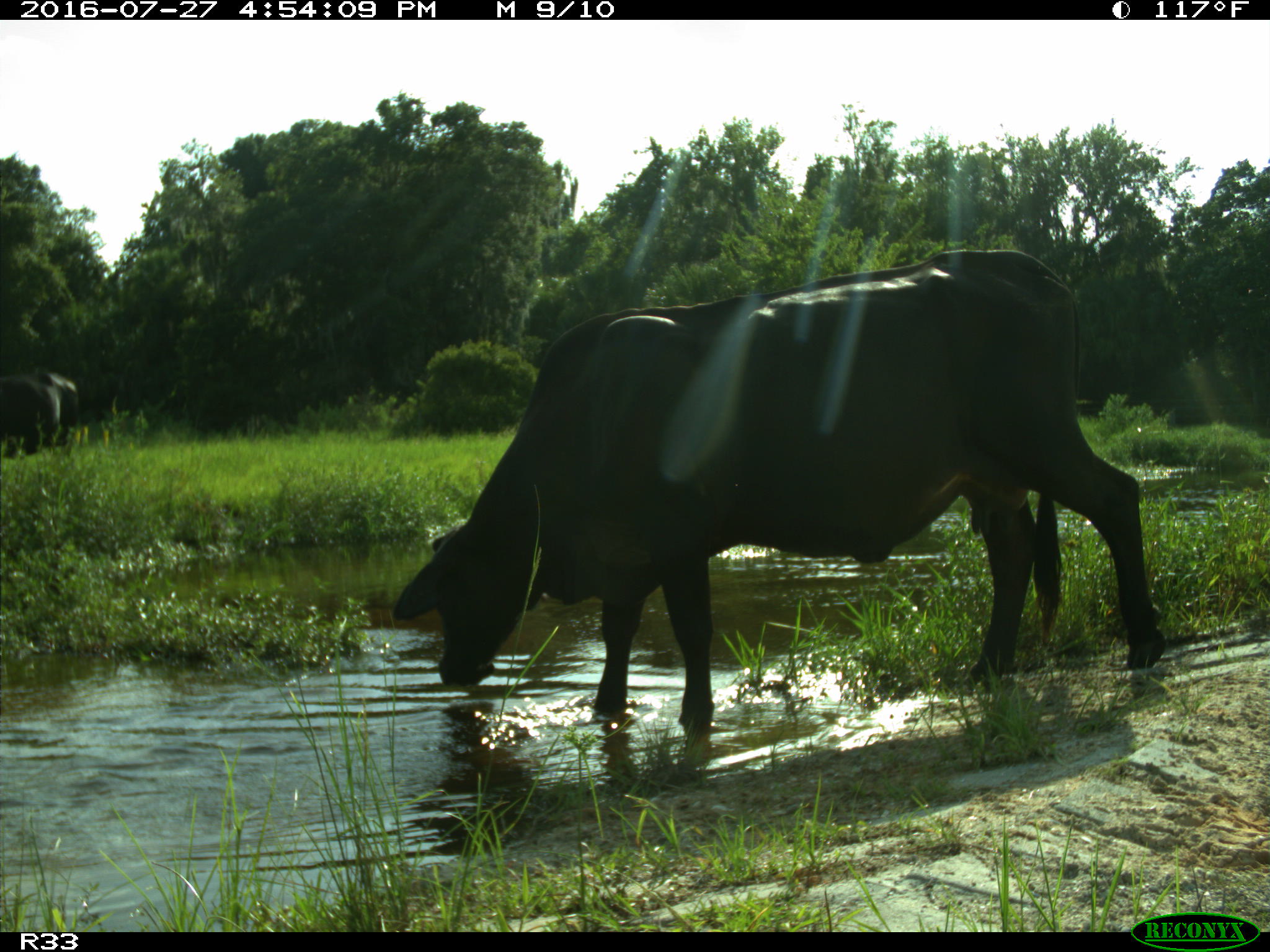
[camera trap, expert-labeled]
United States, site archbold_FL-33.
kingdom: Animalia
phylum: Chordata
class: Mammalia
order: Artiodactyla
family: Bovidae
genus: Bos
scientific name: Bos taurus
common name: domestic cow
Bos taurus (domestic cow).